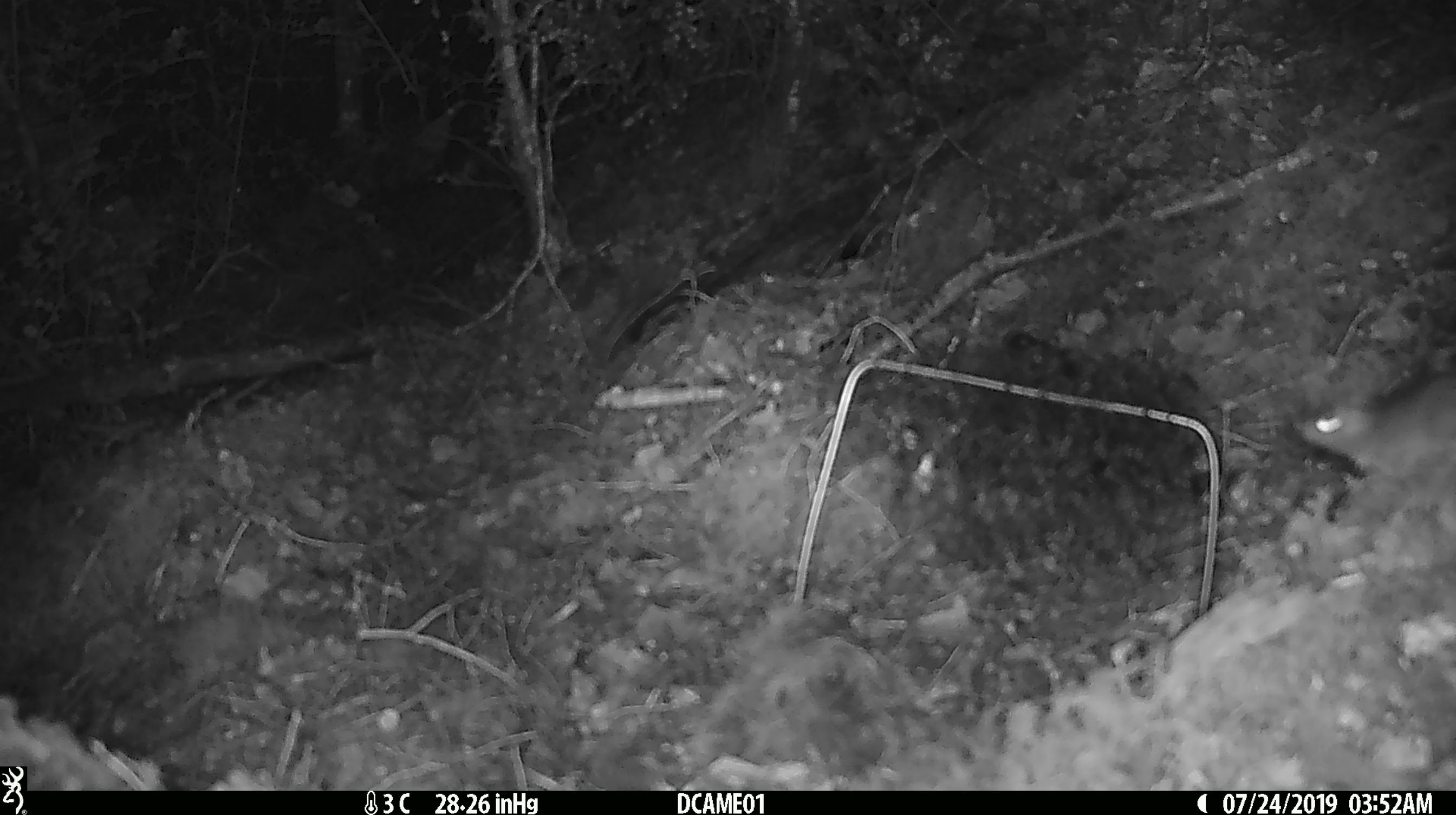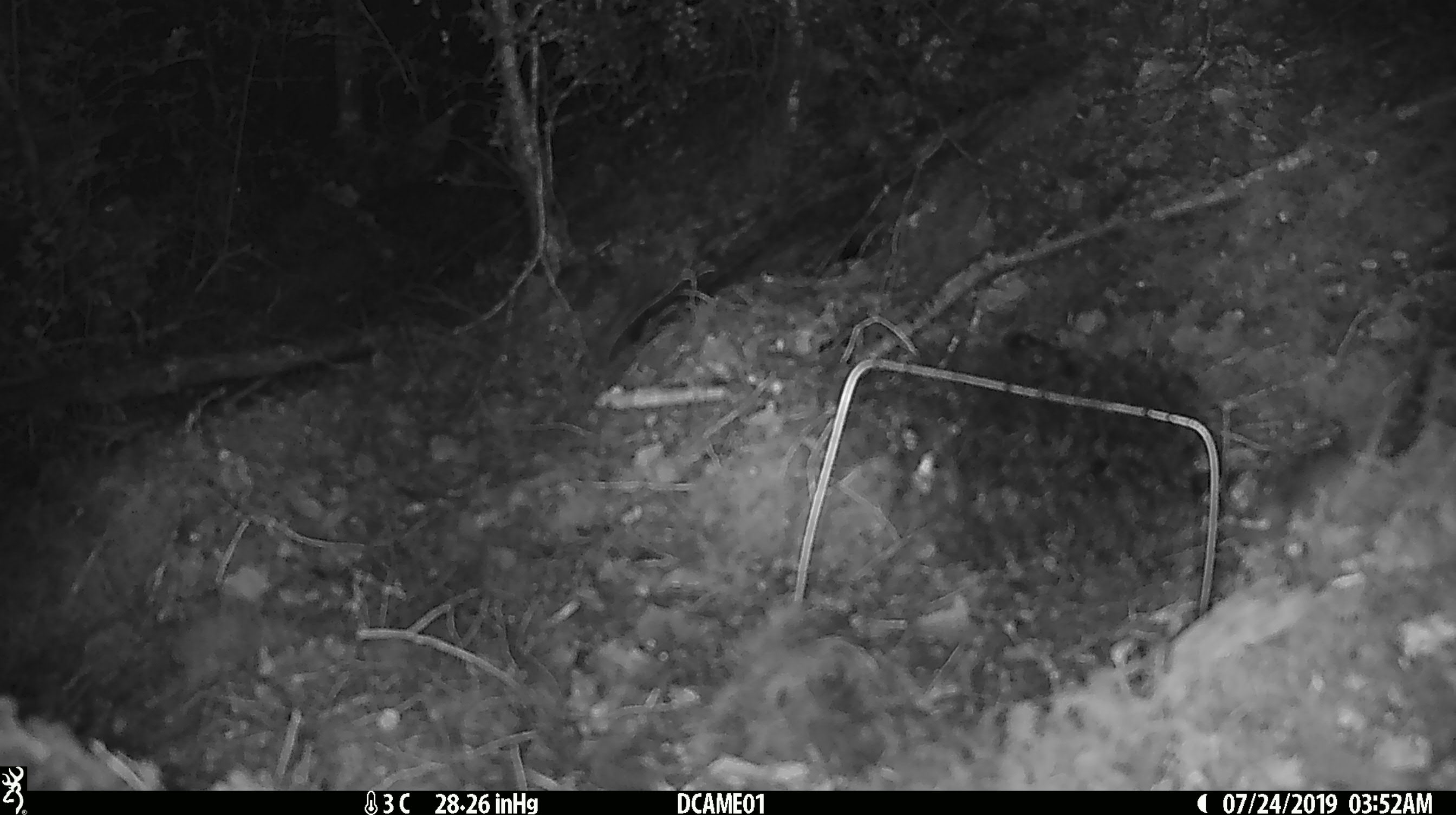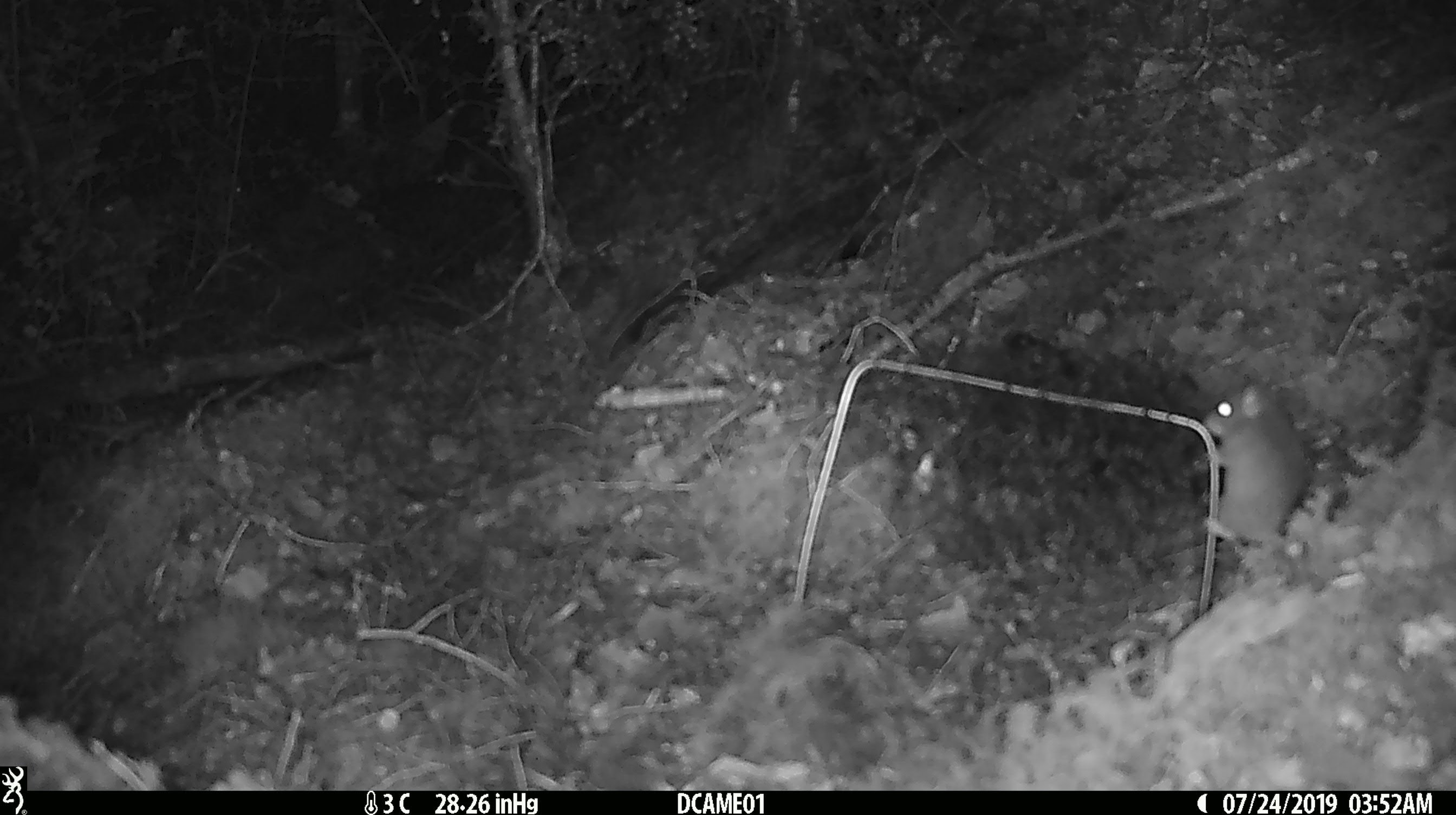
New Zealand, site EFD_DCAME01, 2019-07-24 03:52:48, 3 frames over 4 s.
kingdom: Animalia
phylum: Chordata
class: Mammalia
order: Rodentia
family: Muridae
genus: Mus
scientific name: Mus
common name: mouse